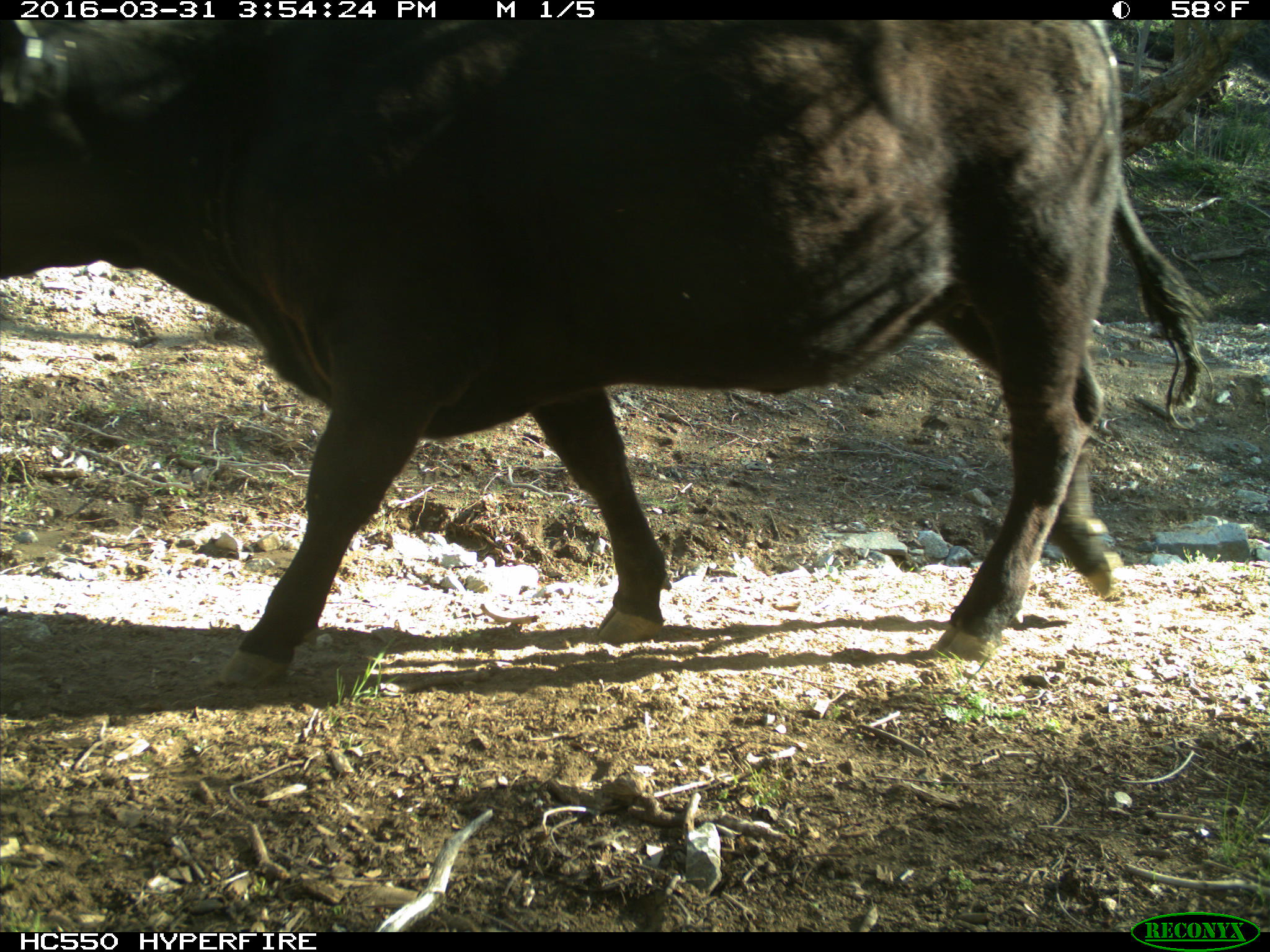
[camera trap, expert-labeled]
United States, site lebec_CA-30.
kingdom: Animalia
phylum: Chordata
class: Mammalia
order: Artiodactyla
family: Bovidae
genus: Bos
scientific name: Bos taurus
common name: domestic cow